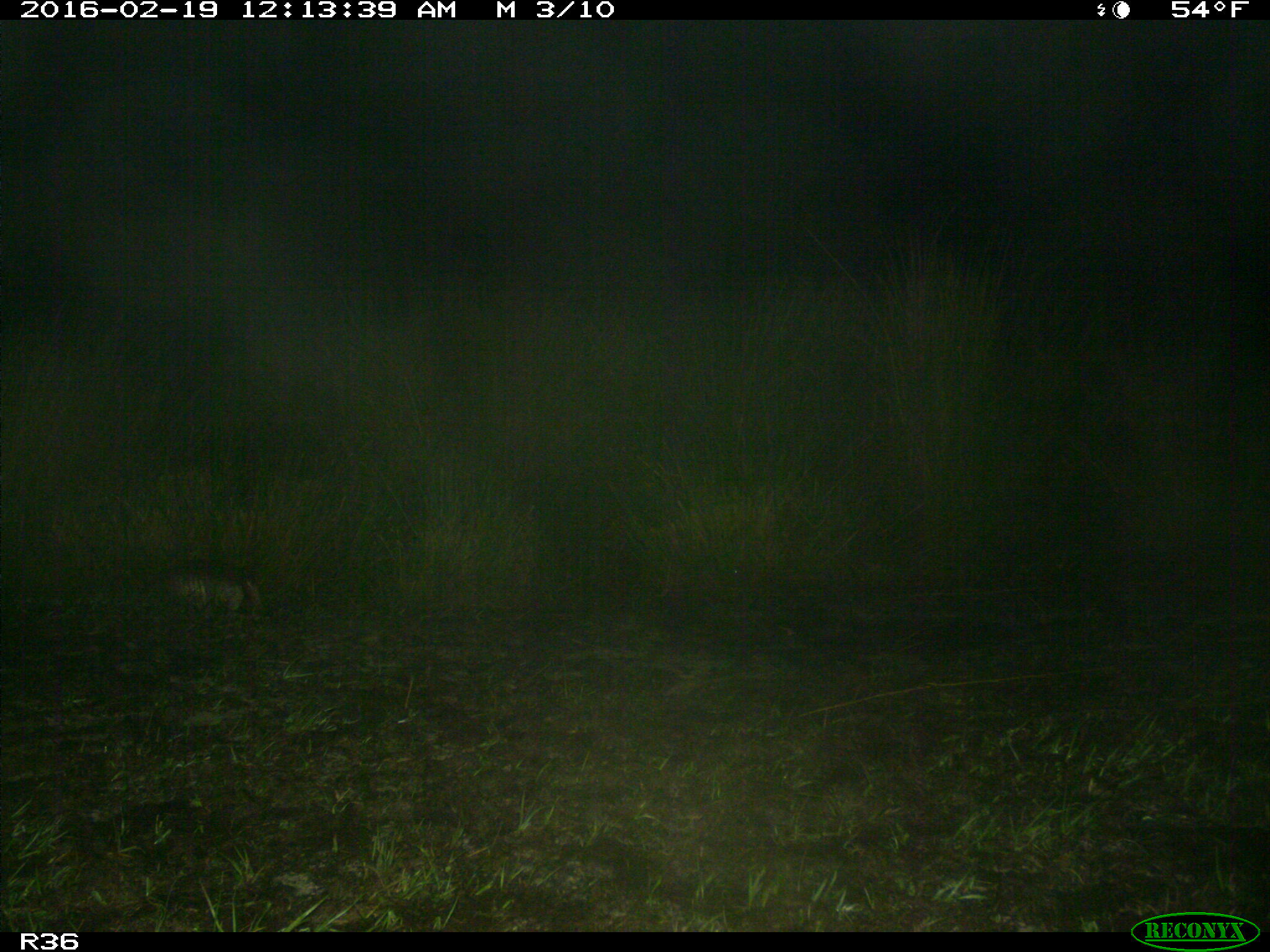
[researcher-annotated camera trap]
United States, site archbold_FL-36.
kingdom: Animalia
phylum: Chordata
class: Mammalia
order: Cingulata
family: Dasypodidae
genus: Dasypus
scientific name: Dasypus novemcinctus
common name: nine-banded armadillo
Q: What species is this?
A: Dasypus novemcinctus (nine-banded armadillo).